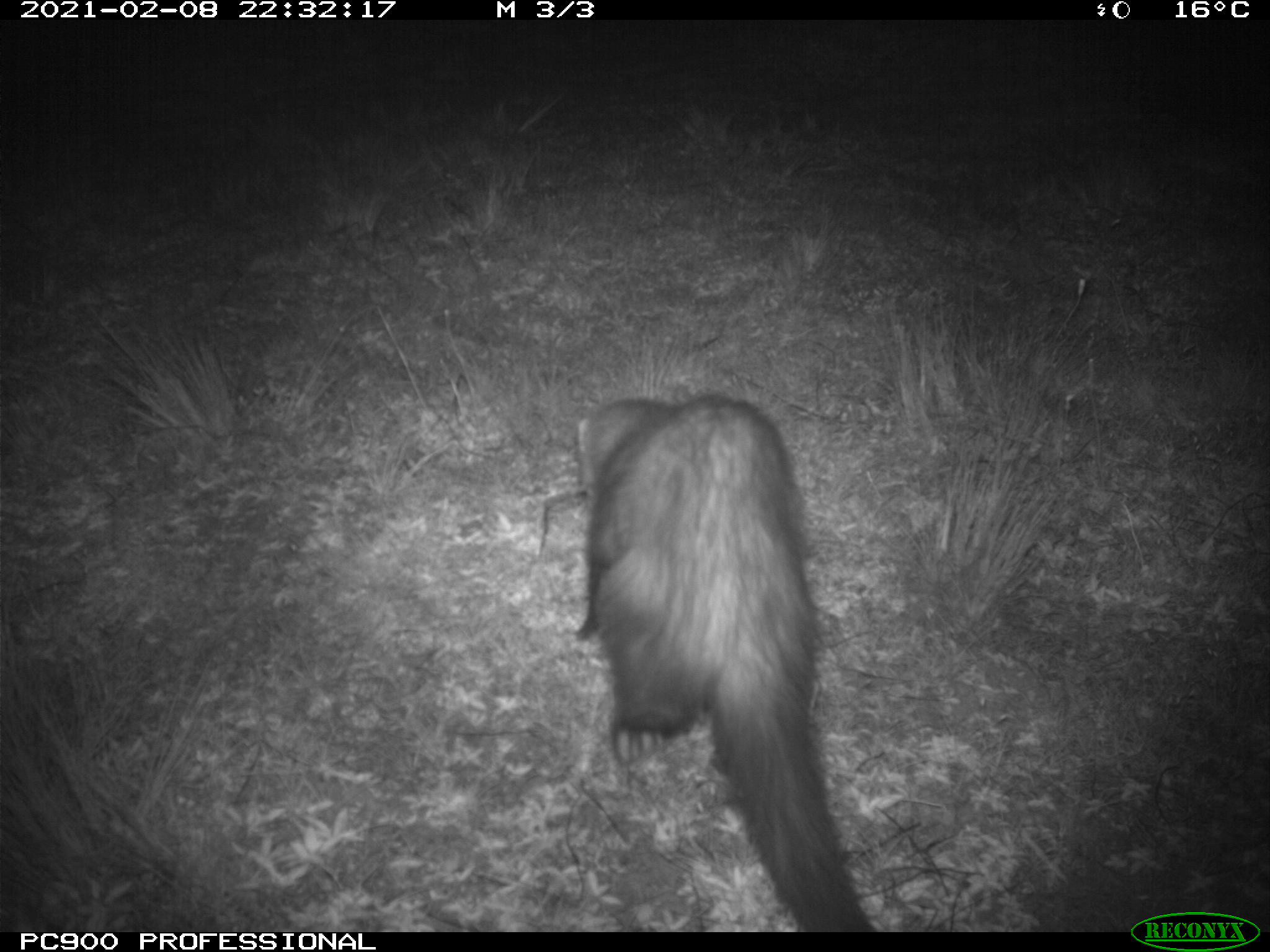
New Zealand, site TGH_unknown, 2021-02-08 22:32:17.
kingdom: Animalia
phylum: Chordata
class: Mammalia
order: Carnivora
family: Mustelidae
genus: Mustela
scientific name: Mustela furo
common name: ferret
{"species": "ferret (Mustela furo)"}